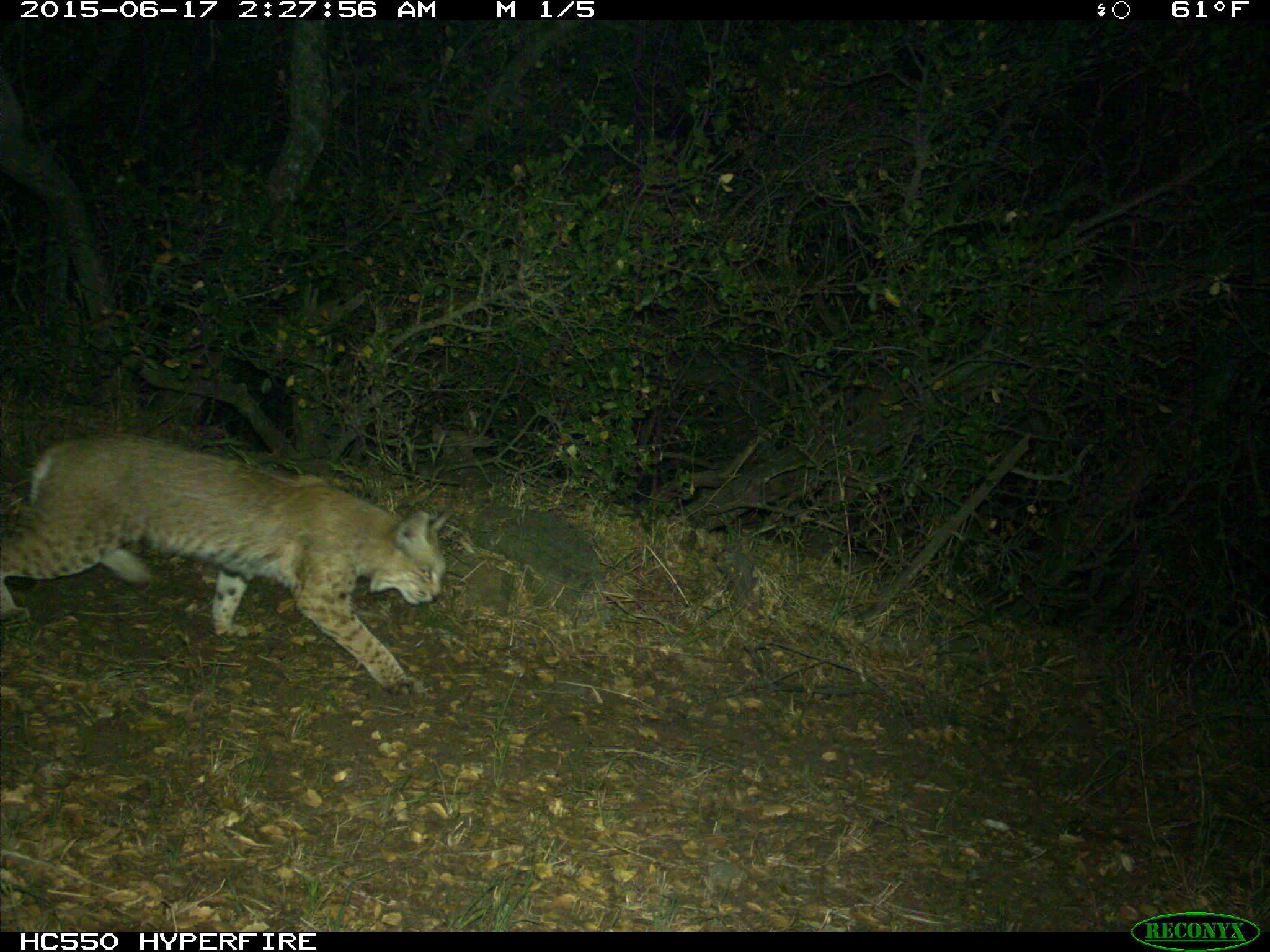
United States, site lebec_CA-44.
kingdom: Animalia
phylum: Chordata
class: Mammalia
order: Carnivora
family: Felidae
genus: Lynx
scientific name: Lynx rufus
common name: bobcat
Lynx rufus (bobcat).